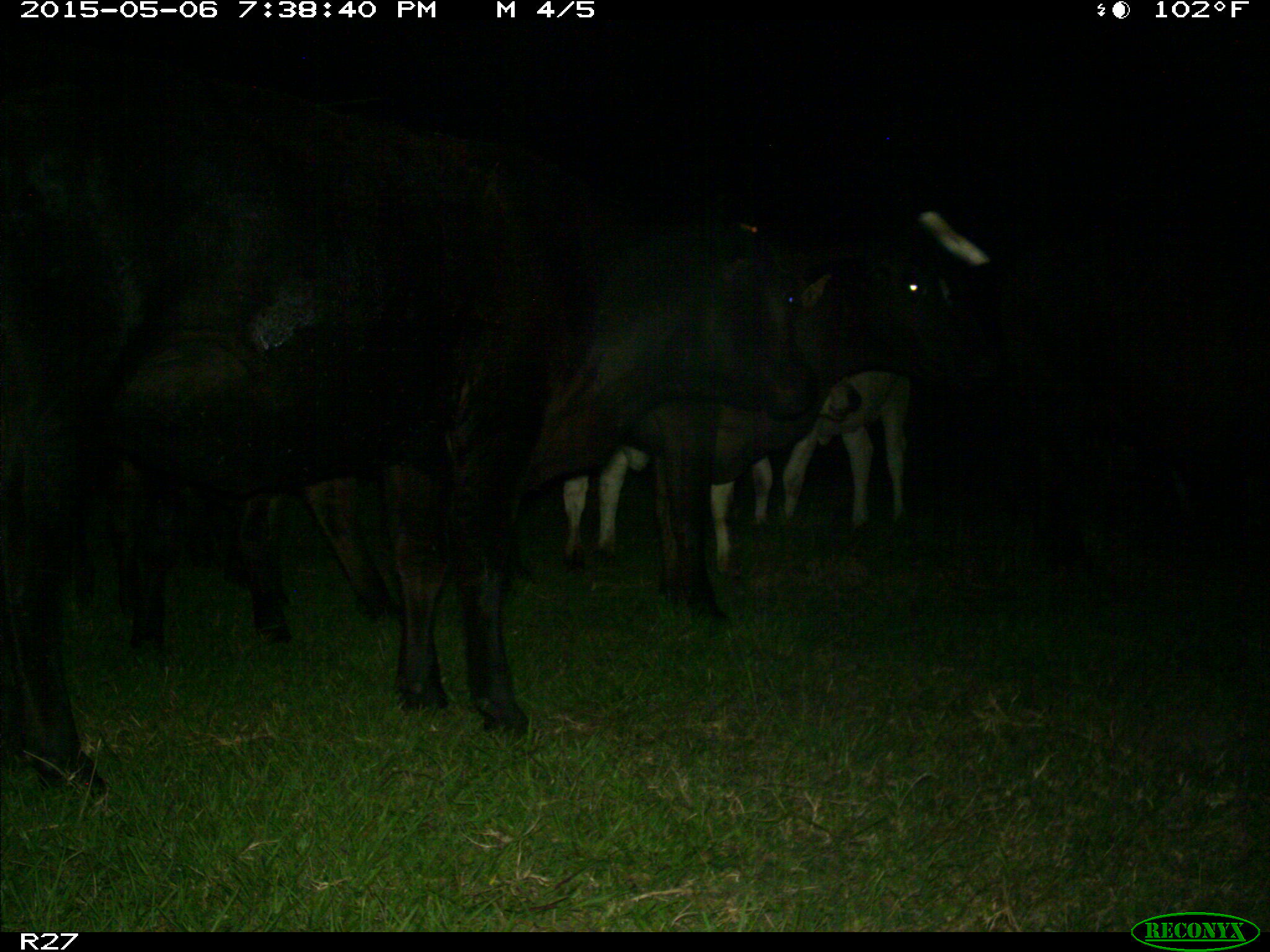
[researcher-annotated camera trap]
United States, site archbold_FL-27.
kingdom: Animalia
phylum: Chordata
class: Mammalia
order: Artiodactyla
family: Bovidae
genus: Bos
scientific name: Bos taurus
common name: domestic cow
Bos taurus (domestic cow).